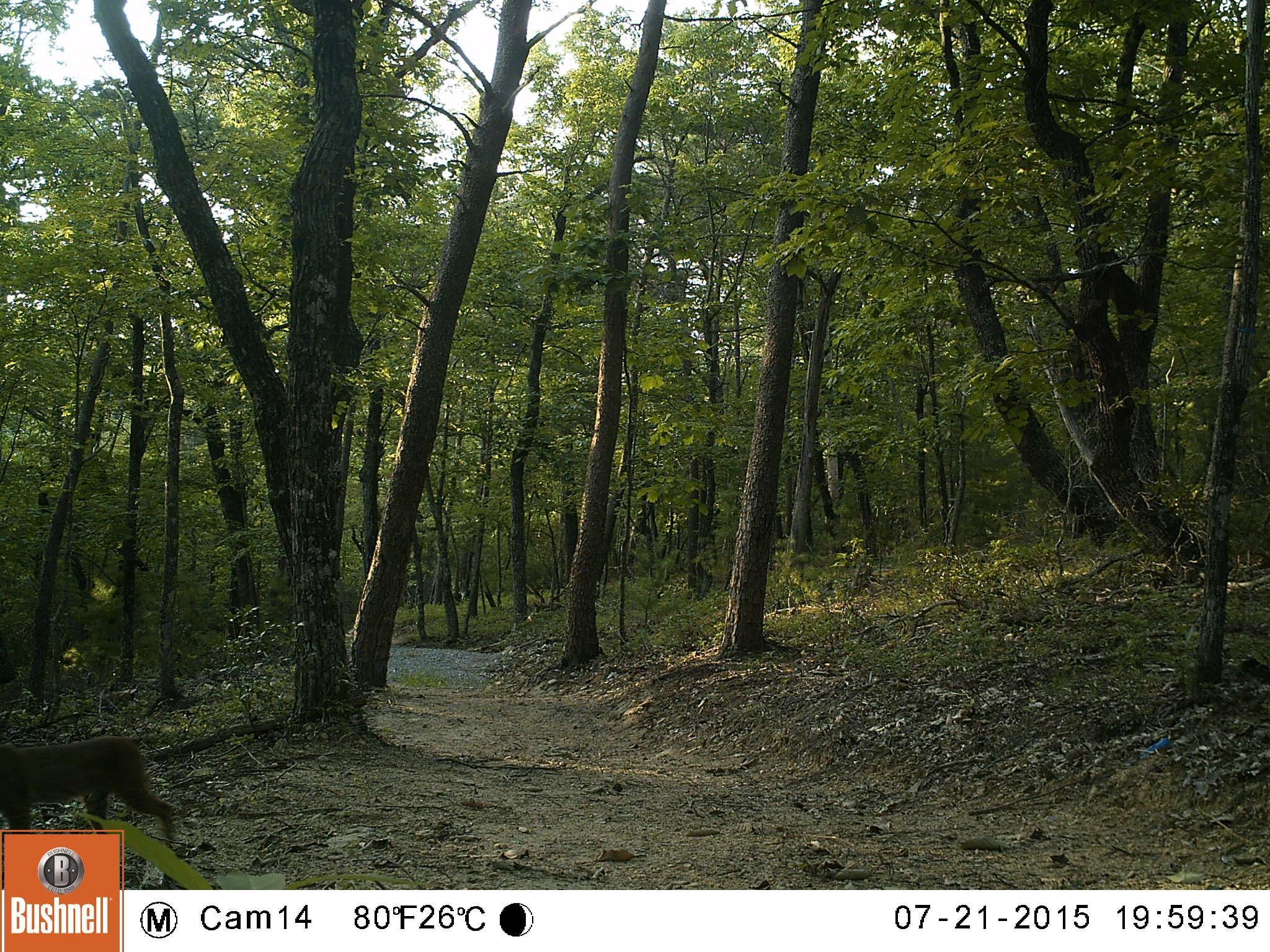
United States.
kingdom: Animalia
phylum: Chordata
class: Mammalia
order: Carnivora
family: Felidae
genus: Lynx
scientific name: Lynx rufus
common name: bobcat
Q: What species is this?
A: Bobcat (Lynx rufus).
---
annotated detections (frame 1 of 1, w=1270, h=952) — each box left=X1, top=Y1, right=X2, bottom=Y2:
Bobcat: left=1, top=715, right=211, bottom=876